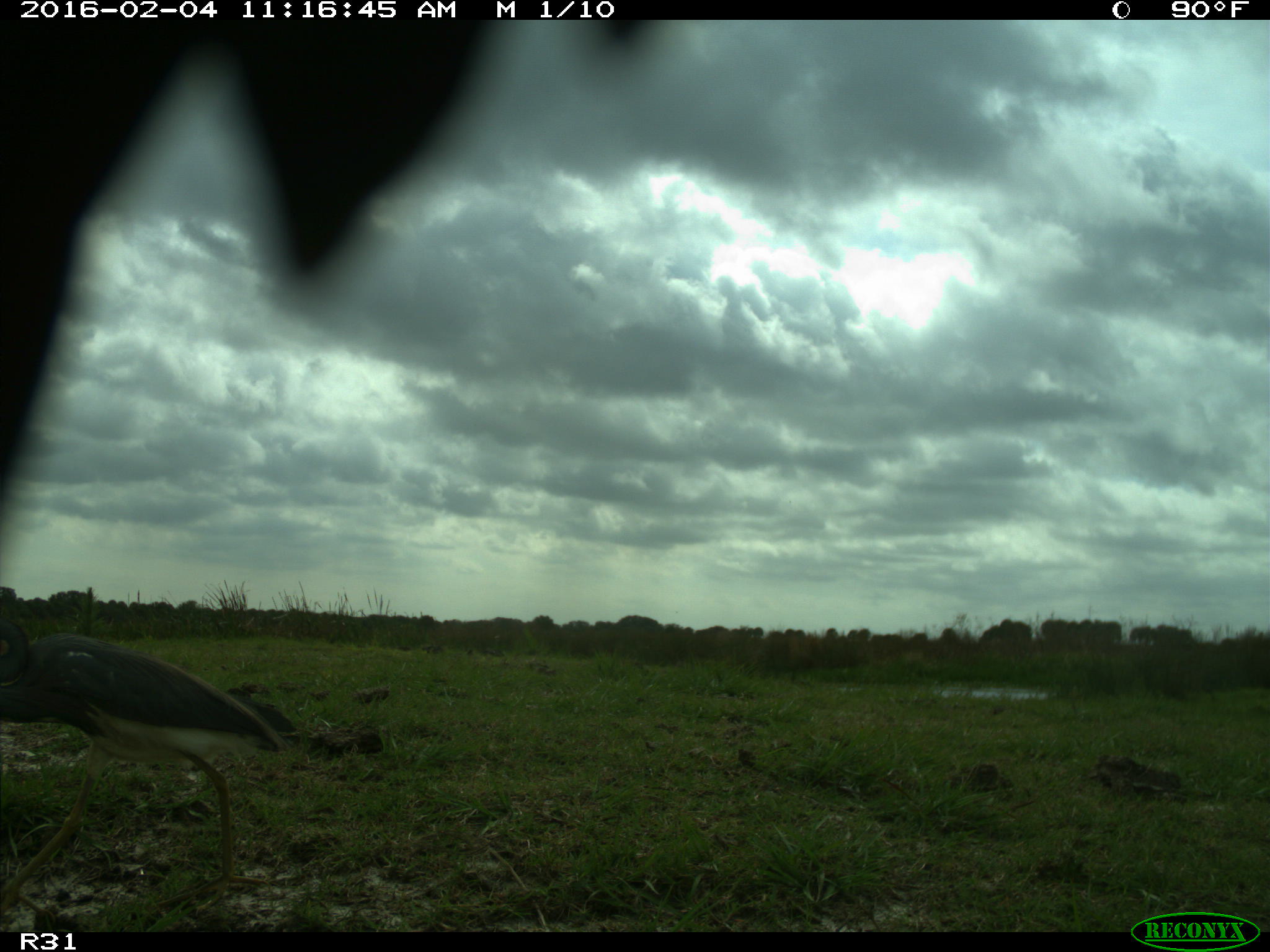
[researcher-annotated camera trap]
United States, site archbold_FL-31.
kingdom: Animalia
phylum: Chordata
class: Aves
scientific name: Aves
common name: birds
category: unidentified bird